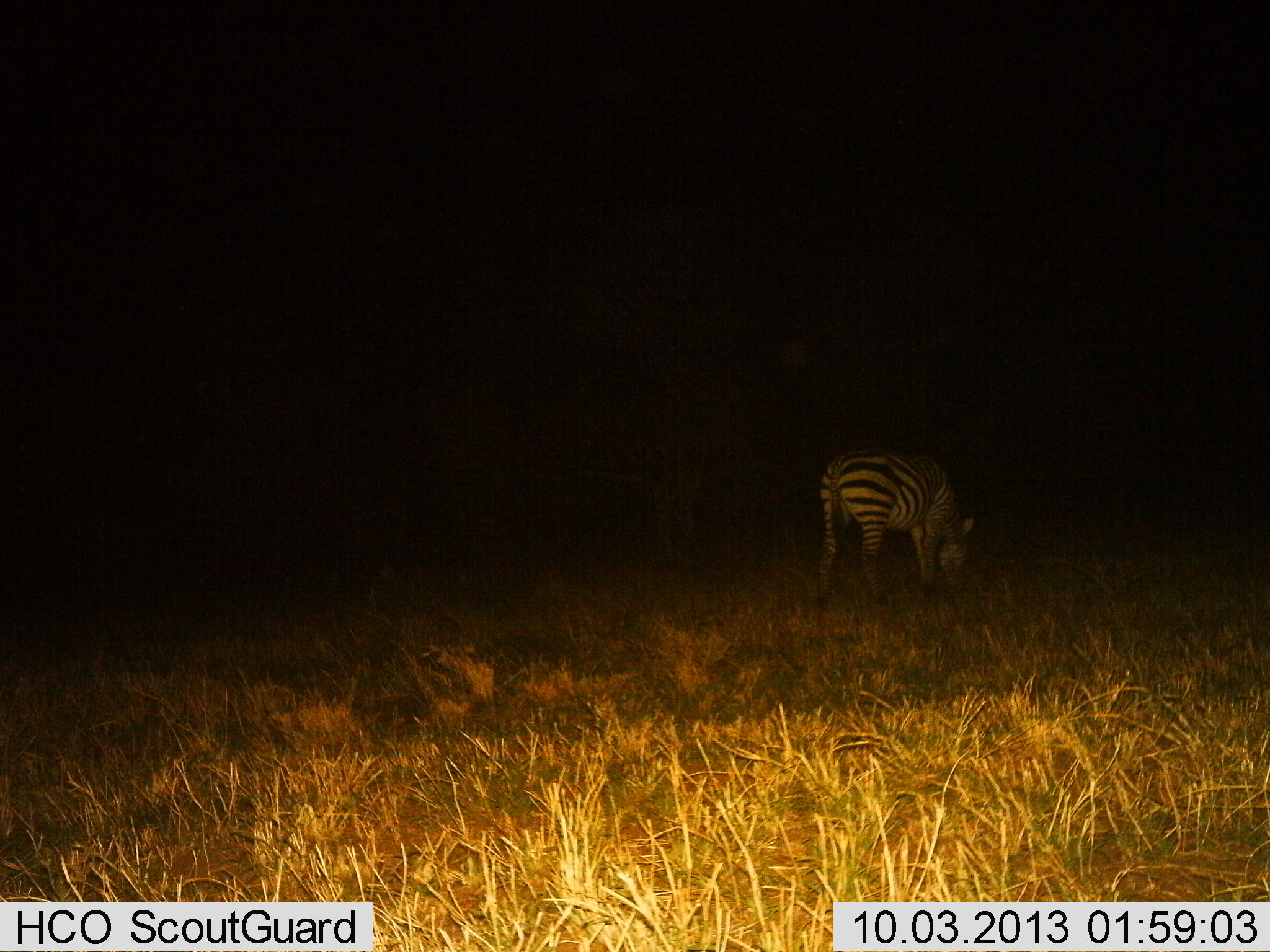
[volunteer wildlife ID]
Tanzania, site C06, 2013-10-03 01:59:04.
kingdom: Animalia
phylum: Chordata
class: Mammalia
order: Perissodactyla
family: Equidae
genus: Equus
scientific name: Equus quagga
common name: plains zebra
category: zebra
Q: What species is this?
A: Zebra (plains zebra) (Equus quagga).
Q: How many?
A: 1.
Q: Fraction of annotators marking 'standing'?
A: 19%.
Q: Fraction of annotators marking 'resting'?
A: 0%.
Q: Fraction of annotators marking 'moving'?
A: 12%.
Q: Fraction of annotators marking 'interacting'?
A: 0%.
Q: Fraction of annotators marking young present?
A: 0%.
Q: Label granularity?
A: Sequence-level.